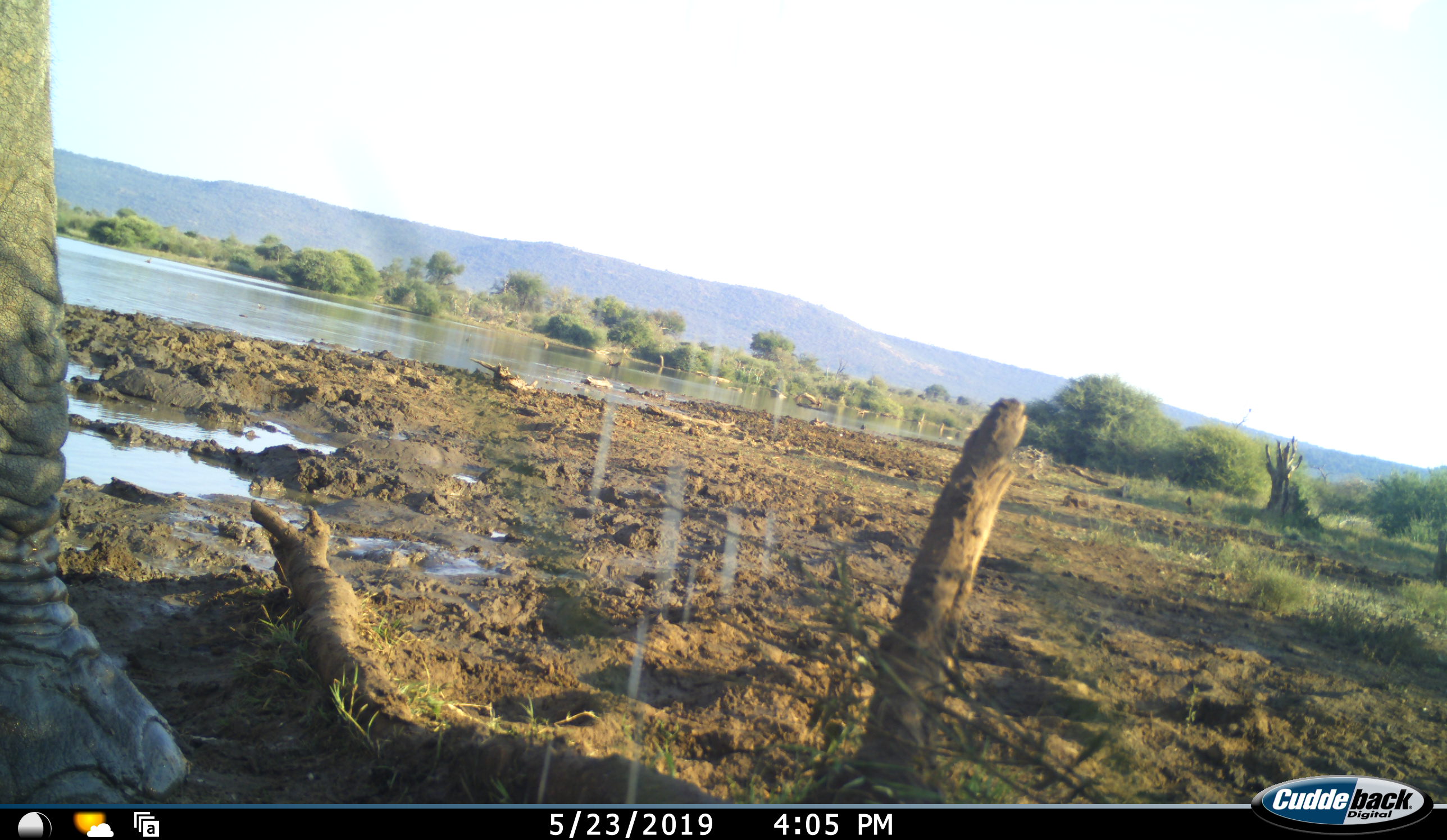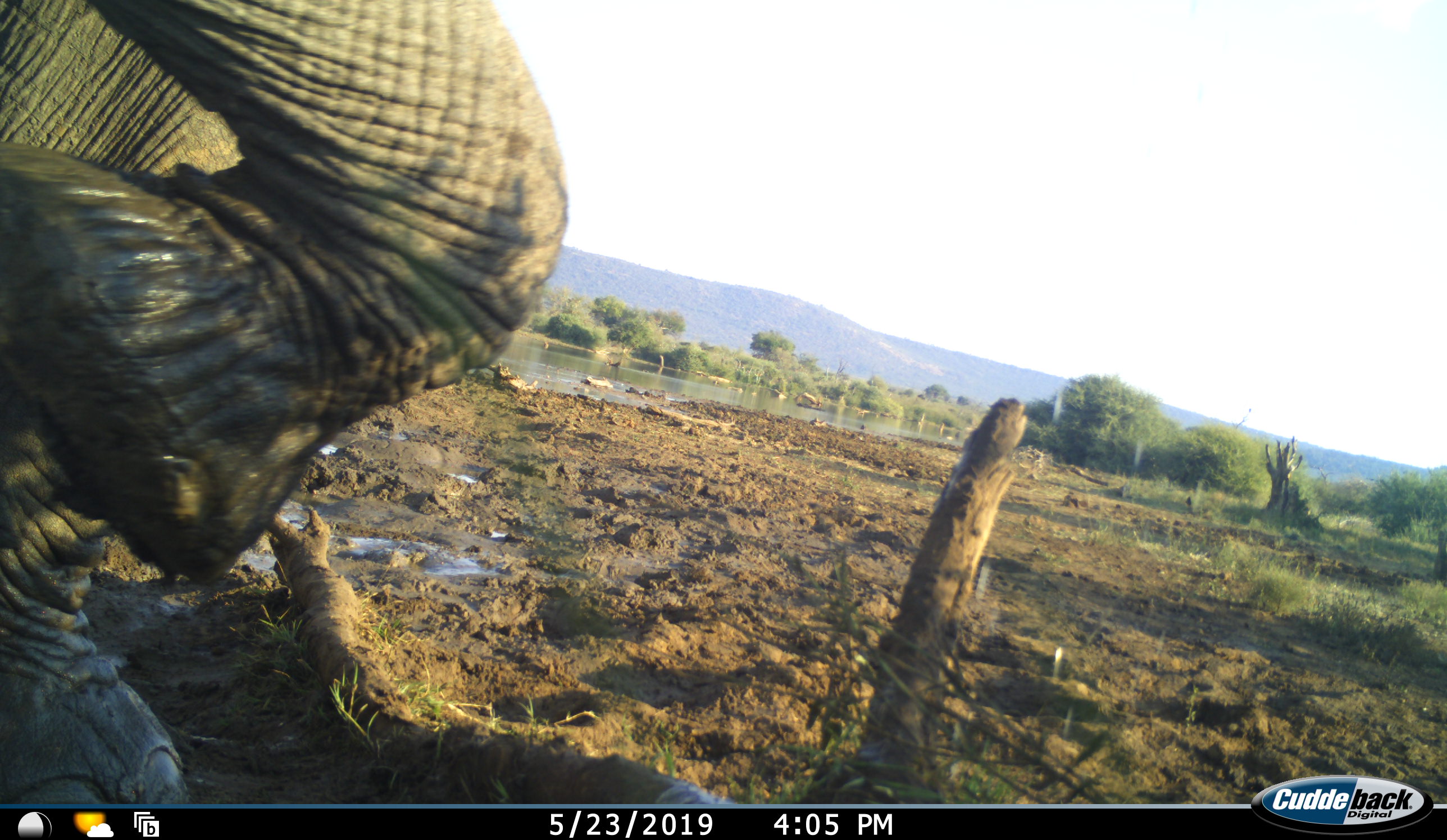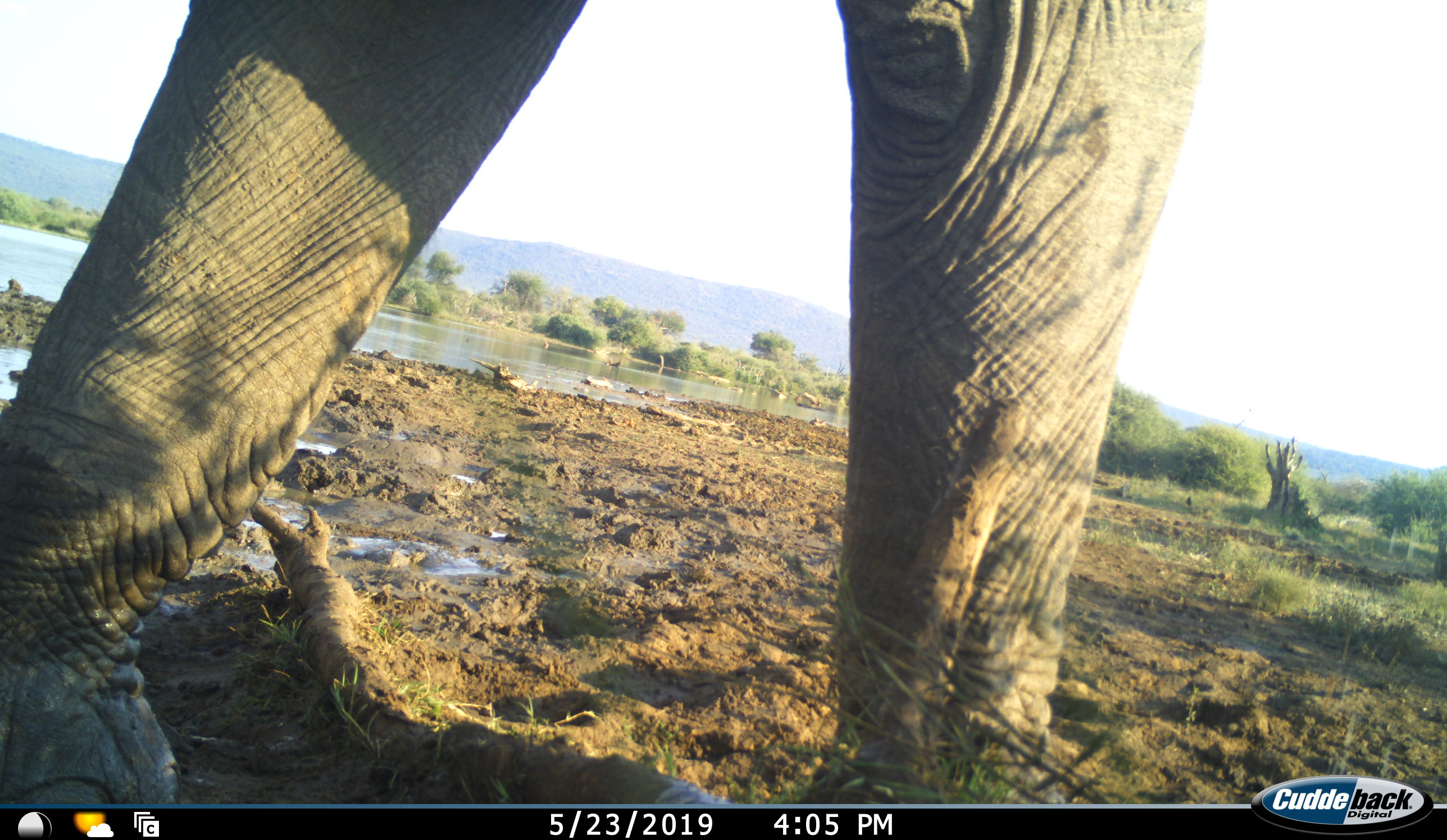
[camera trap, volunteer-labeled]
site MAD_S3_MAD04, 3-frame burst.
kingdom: Animalia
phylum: Chordata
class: Mammalia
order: Proboscidea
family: Elephantidae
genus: Loxodonta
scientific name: Loxodonta africana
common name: african bush elephant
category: elephant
Elephant (african bush elephant) (Loxodonta africana), count 1. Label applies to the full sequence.